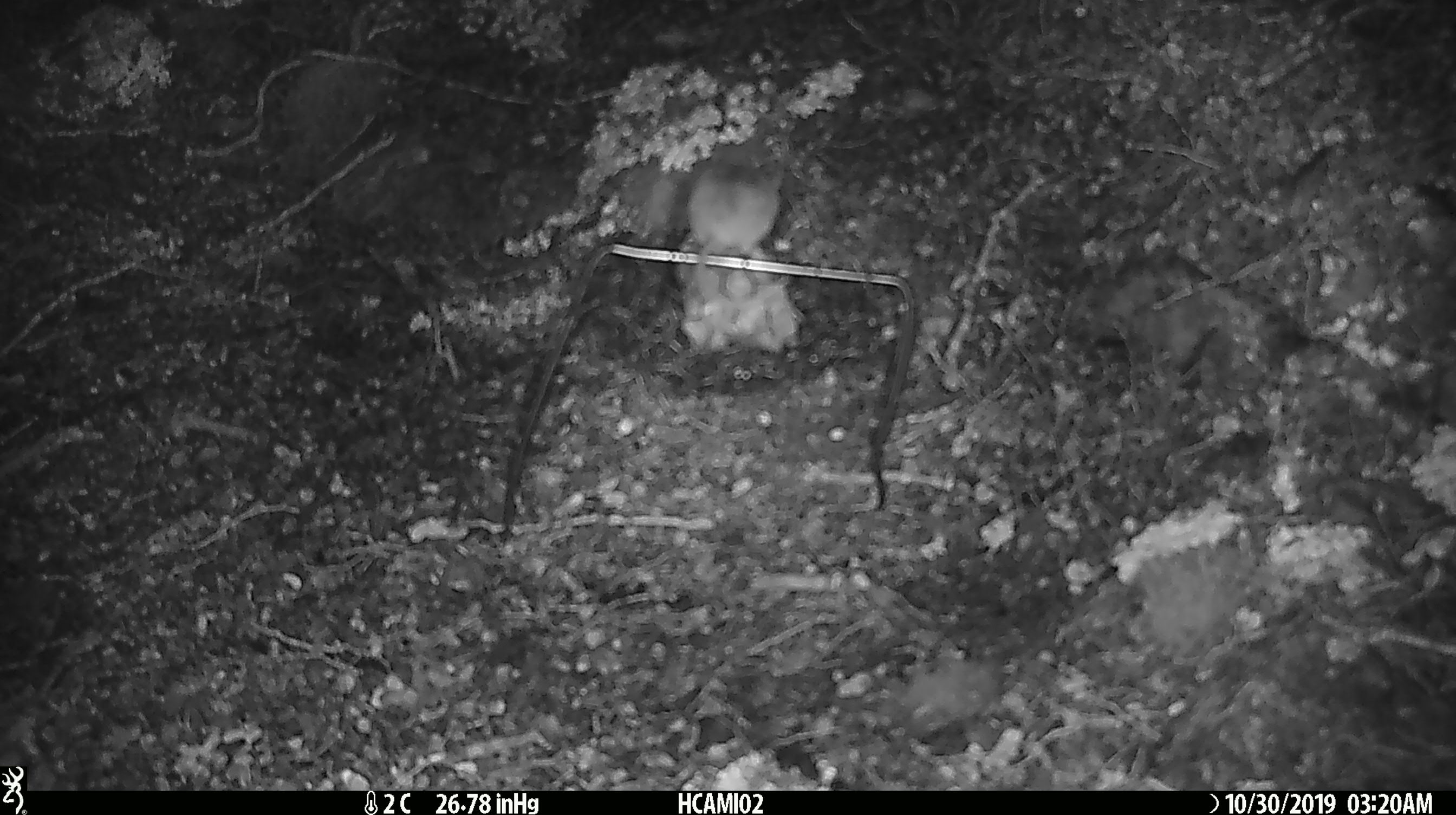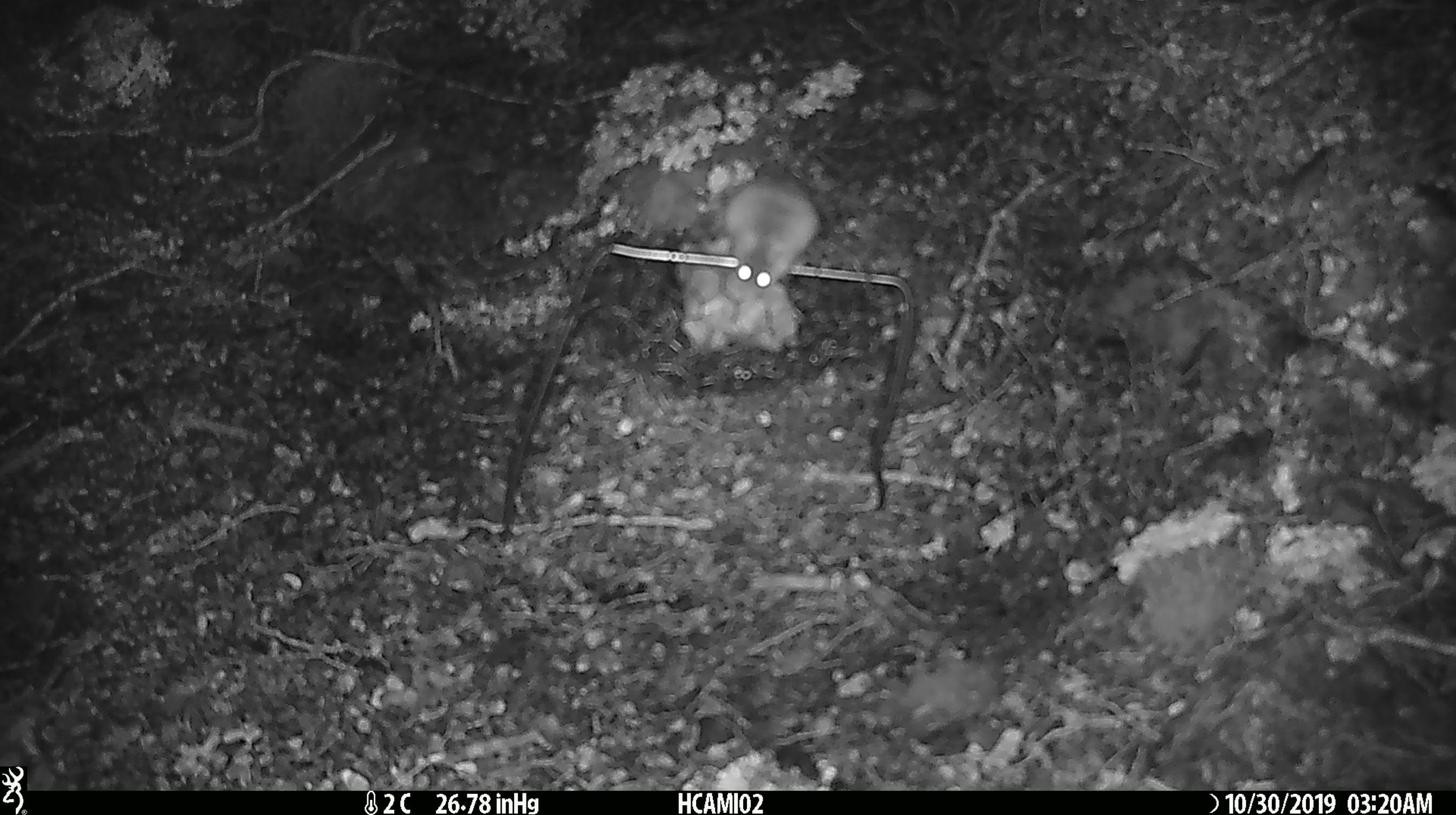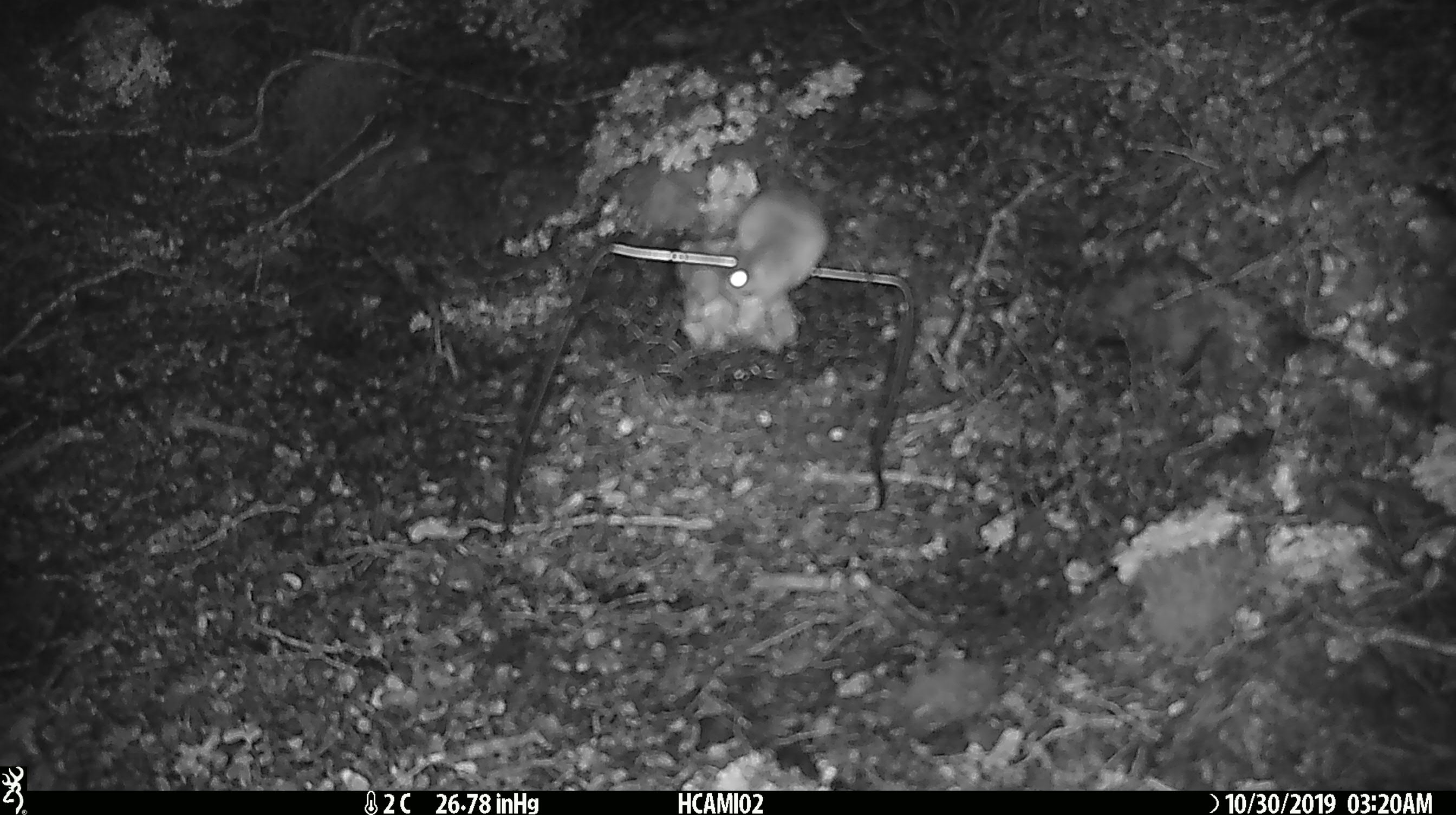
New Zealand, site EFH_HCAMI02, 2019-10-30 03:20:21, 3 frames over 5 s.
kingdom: Animalia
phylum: Chordata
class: Mammalia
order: Rodentia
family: Muridae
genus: Mus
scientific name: Mus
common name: mouse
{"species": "mouse (Mus)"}